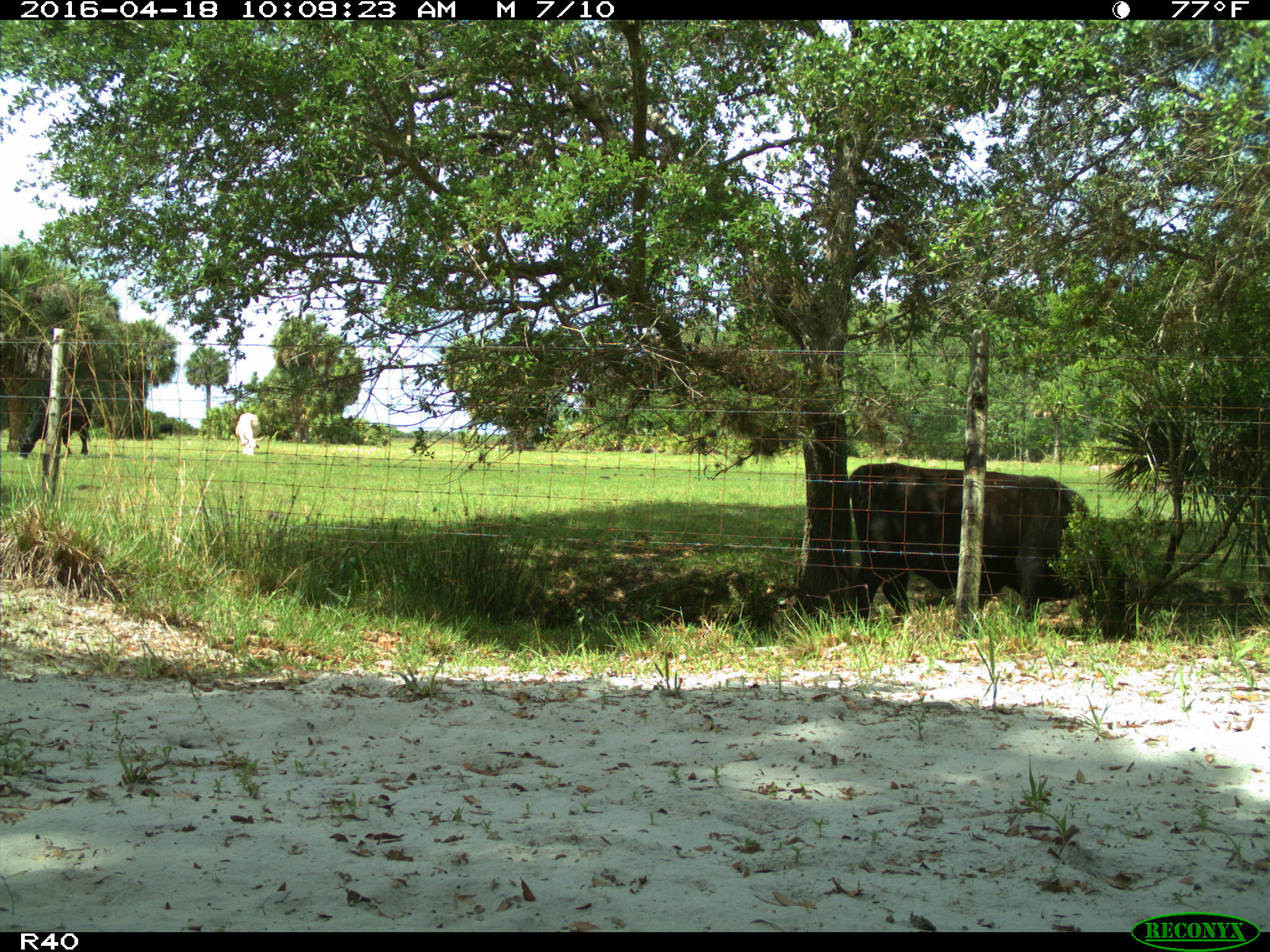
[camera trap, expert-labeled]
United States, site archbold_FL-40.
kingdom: Animalia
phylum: Chordata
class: Mammalia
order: Artiodactyla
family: Bovidae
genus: Bos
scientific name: Bos taurus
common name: domestic cow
Bos taurus (domestic cow).